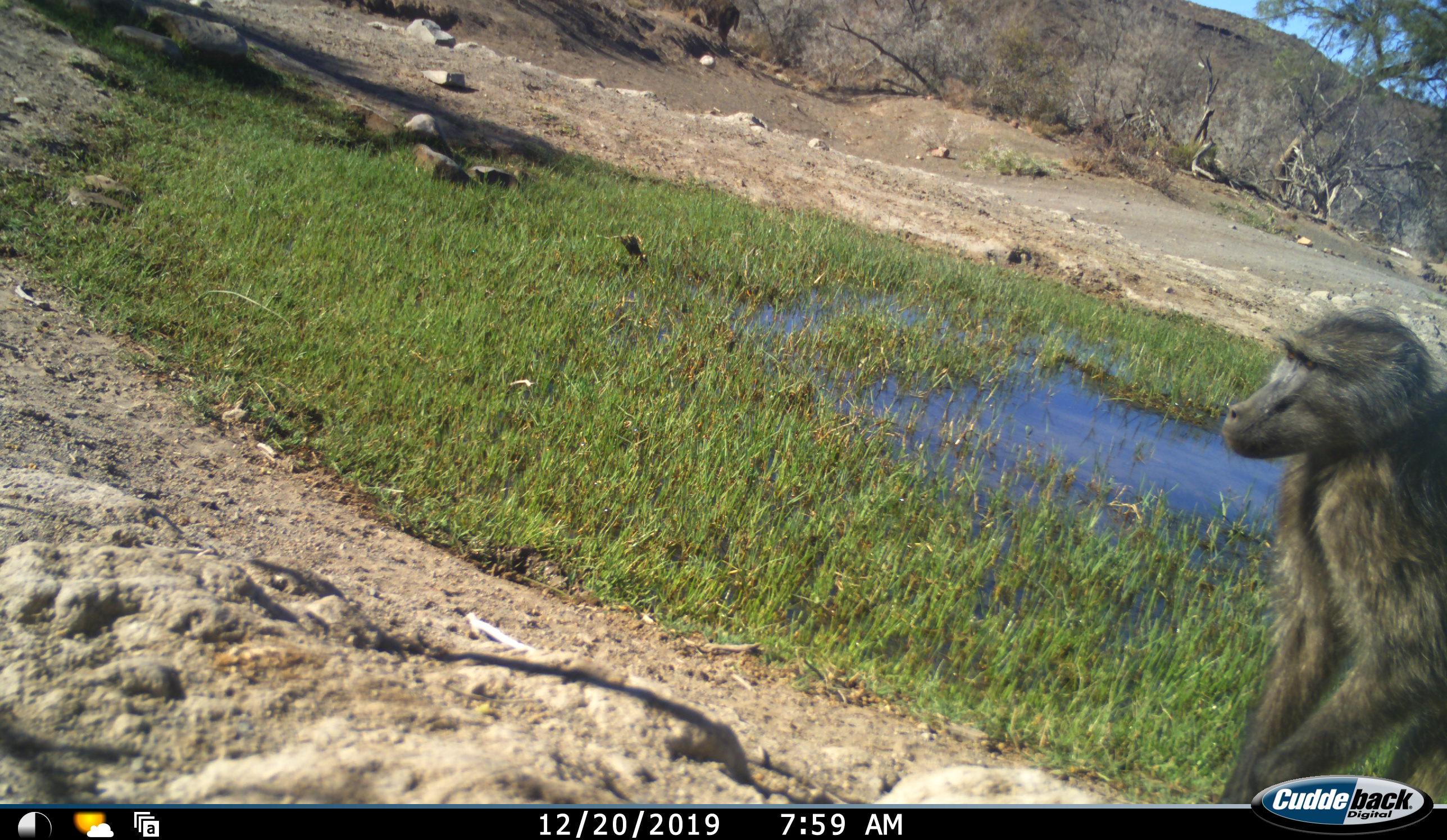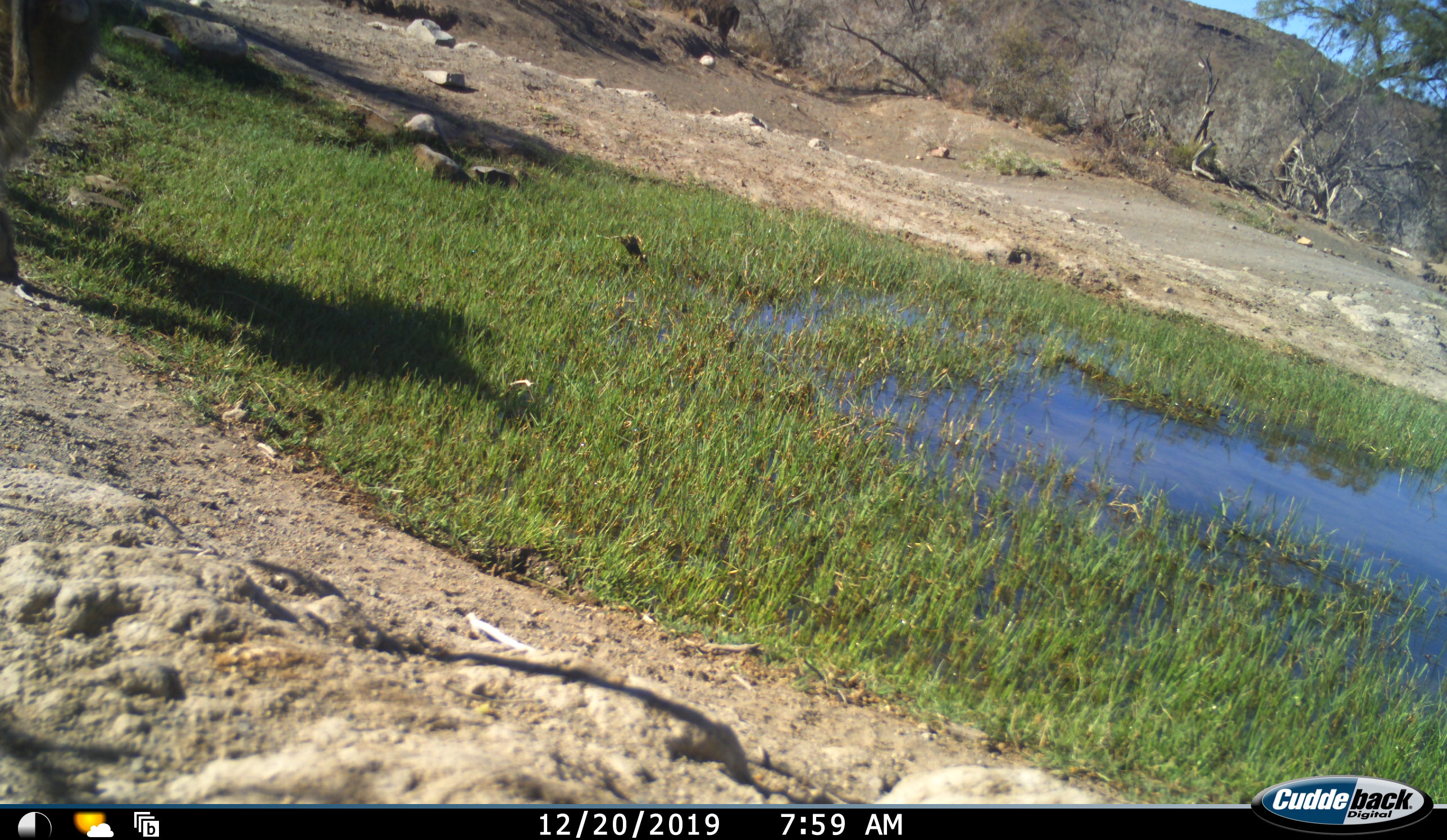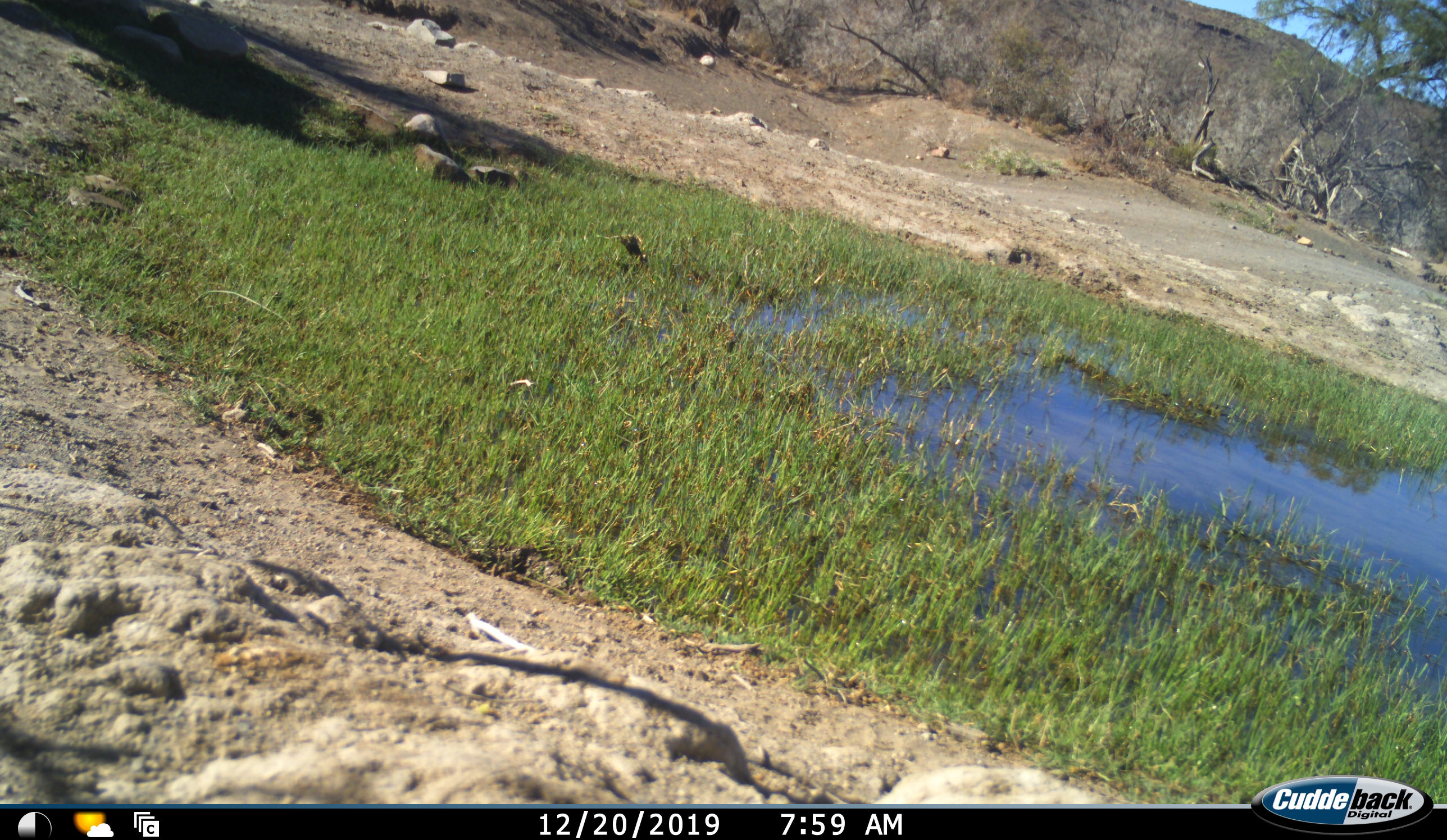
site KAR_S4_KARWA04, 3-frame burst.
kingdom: Animalia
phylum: Chordata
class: Mammalia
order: Primates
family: Cercopithecidae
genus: Papio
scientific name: Papio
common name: baboon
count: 1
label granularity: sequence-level